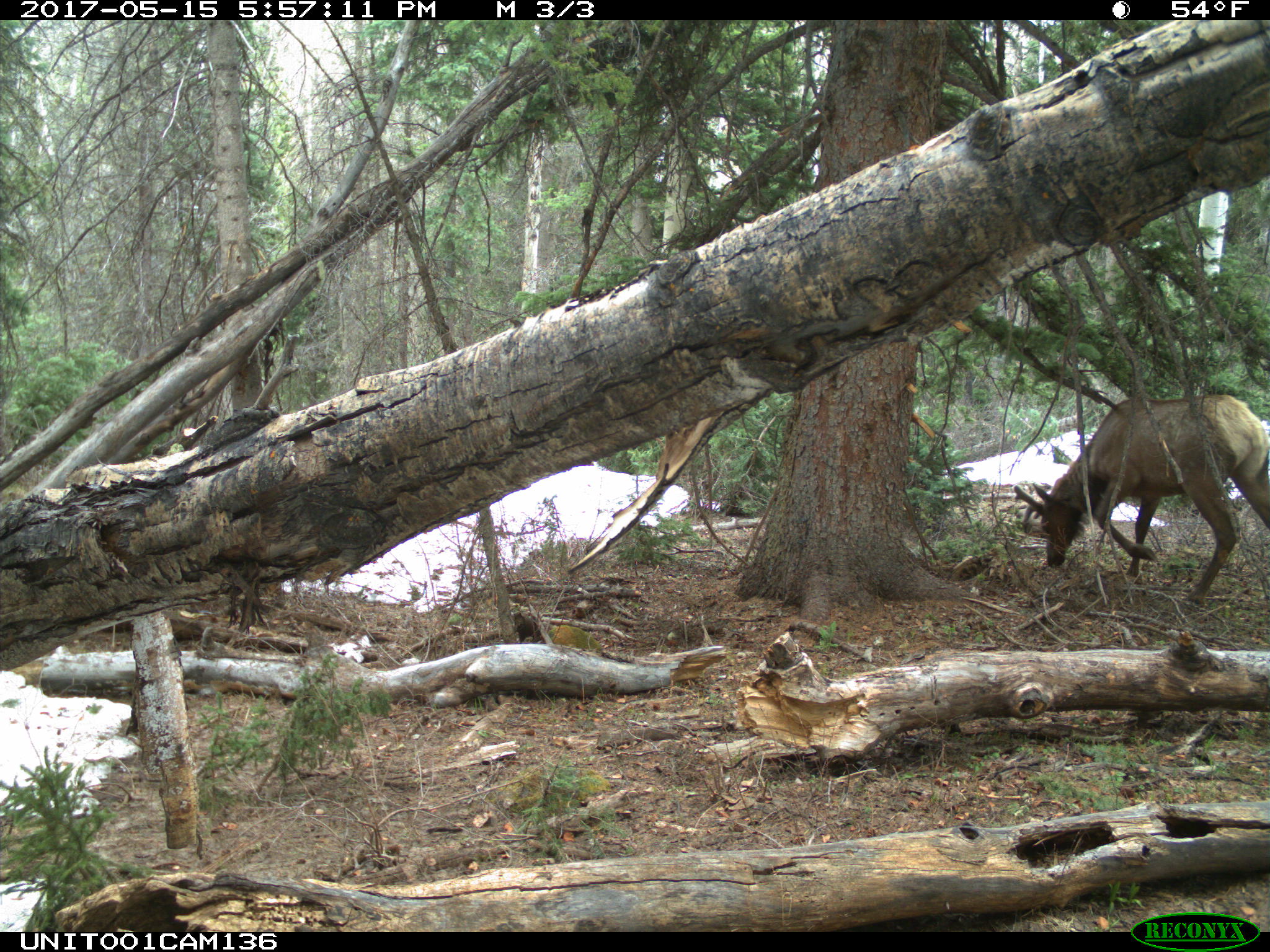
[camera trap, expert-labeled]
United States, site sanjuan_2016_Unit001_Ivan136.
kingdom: Animalia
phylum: Chordata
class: Mammalia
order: Artiodactyla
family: Cervidae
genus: Cervus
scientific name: Cervus elaphus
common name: red deer